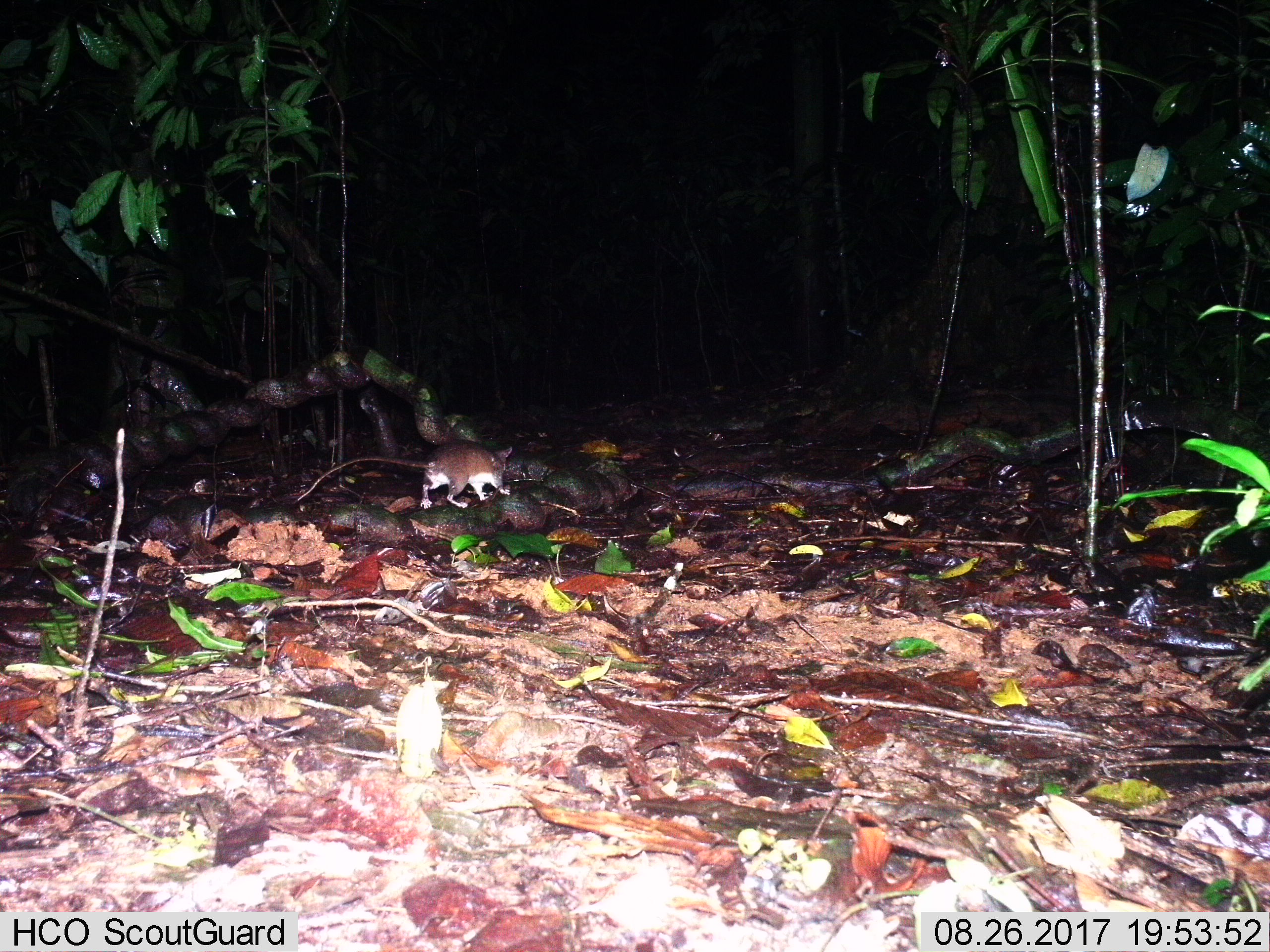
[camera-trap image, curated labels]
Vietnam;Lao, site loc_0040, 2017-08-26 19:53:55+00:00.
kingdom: Animalia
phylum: Chordata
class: Mammalia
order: Rodentia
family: Muridae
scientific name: Muridae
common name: old-world mice and rats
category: unidentified murid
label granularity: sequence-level